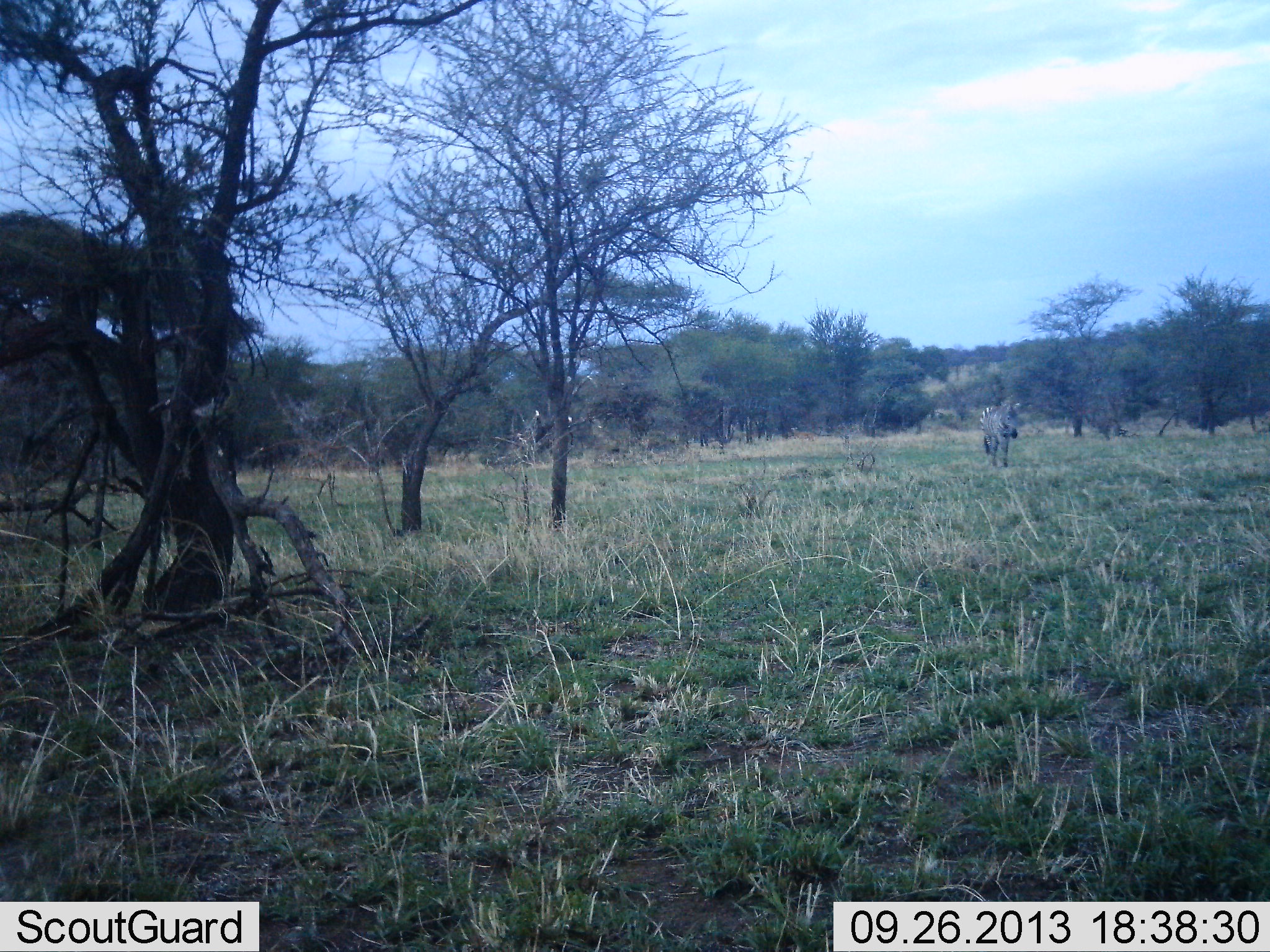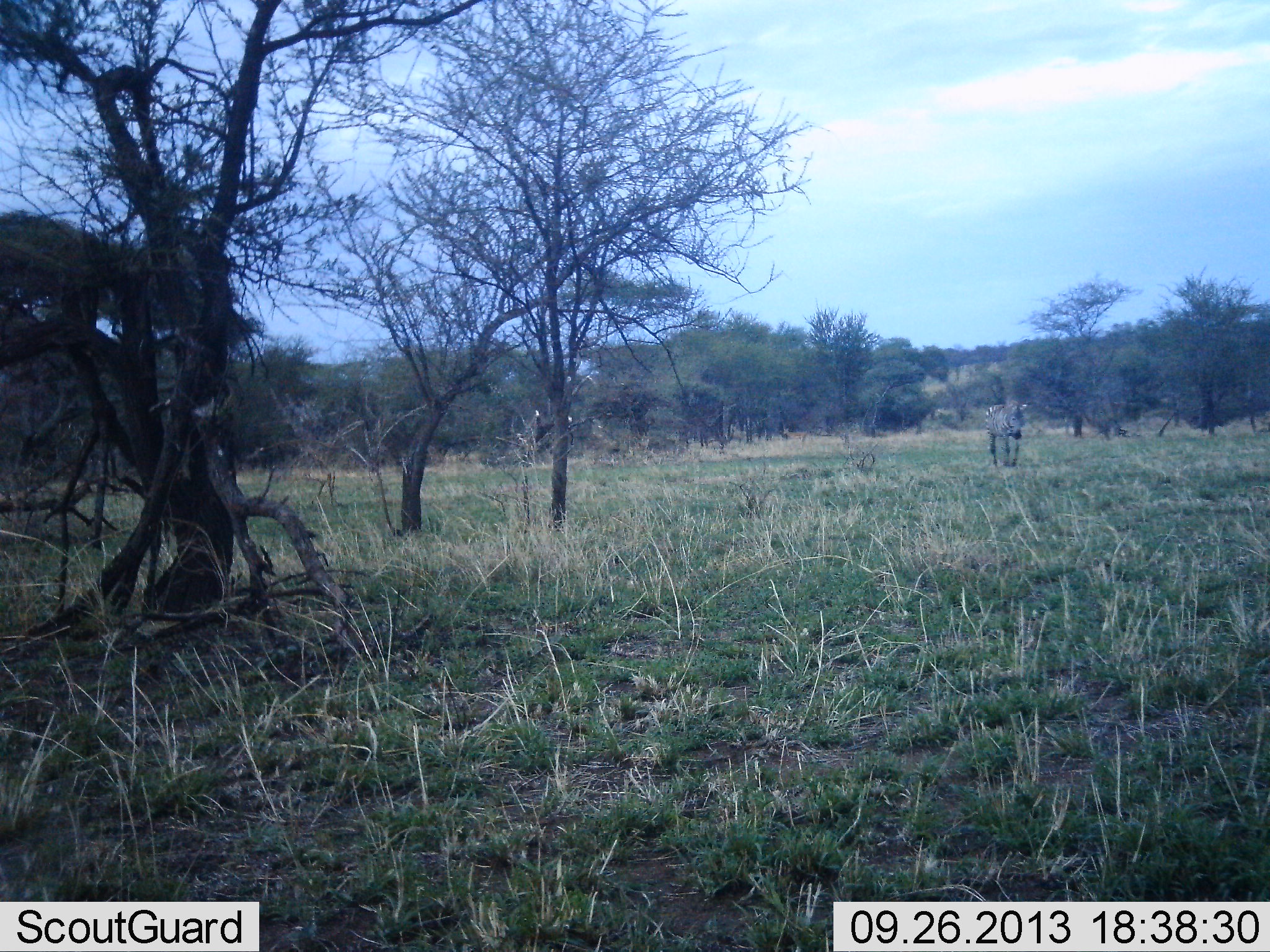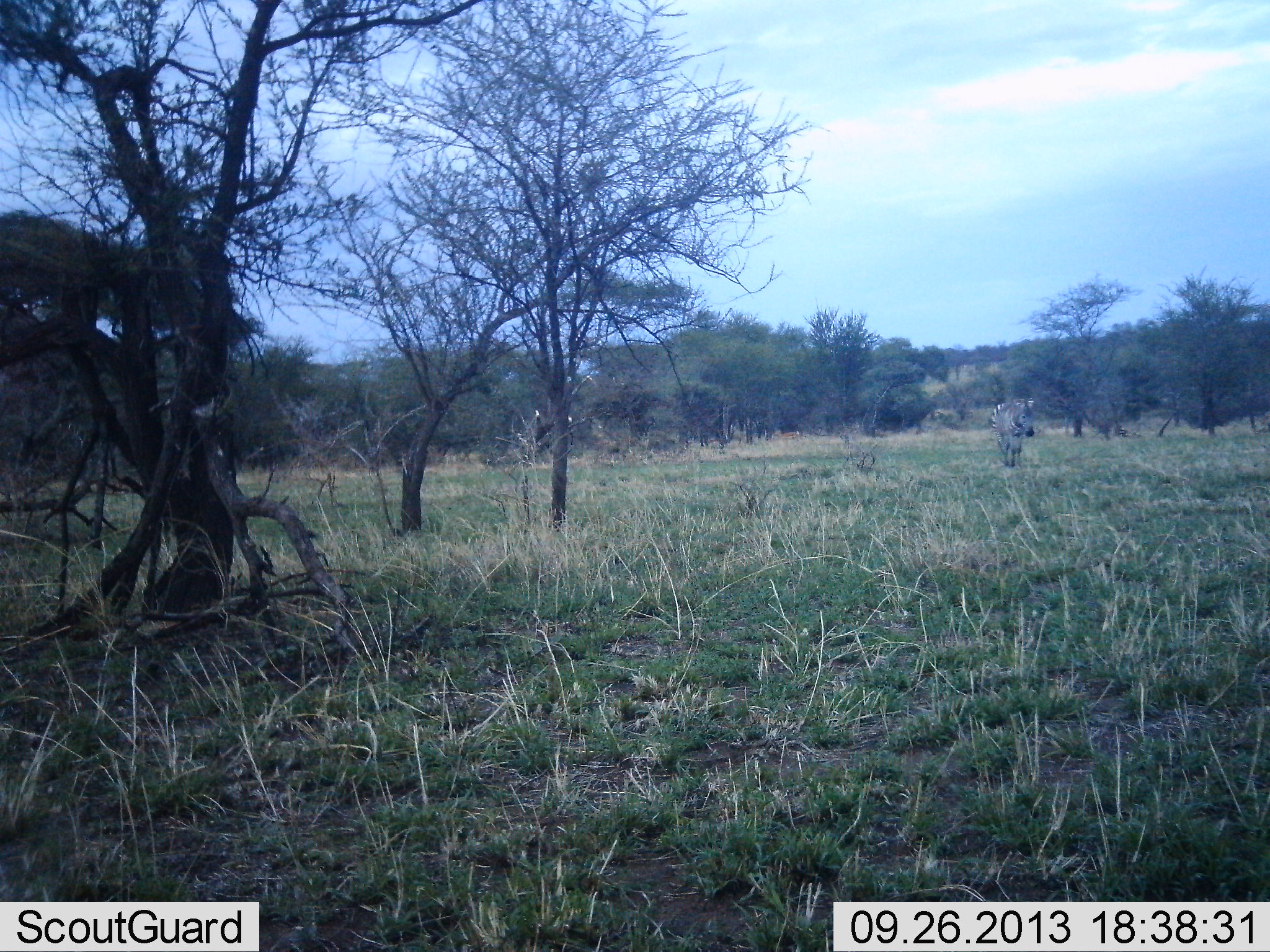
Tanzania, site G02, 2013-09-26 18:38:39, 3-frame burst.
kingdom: Animalia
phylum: Chordata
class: Mammalia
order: Perissodactyla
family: Equidae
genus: Equus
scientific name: Equus quagga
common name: plains zebra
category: zebra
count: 1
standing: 5%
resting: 0%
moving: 95%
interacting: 0%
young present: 0%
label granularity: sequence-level